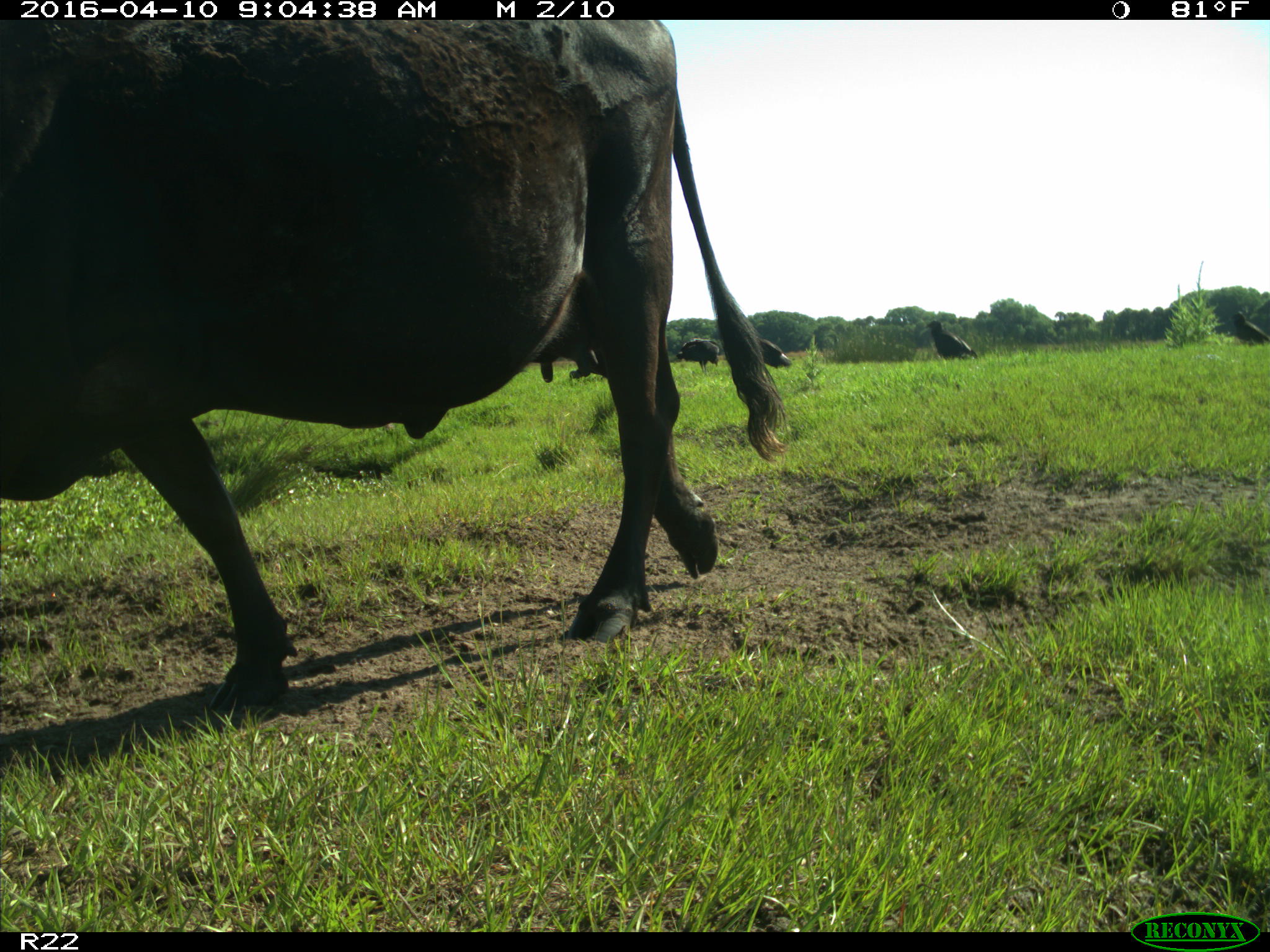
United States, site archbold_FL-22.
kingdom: Animalia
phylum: Chordata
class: Mammalia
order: Artiodactyla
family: Bovidae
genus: Bos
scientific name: Bos taurus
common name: domestic cow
Bos taurus (domestic cow).